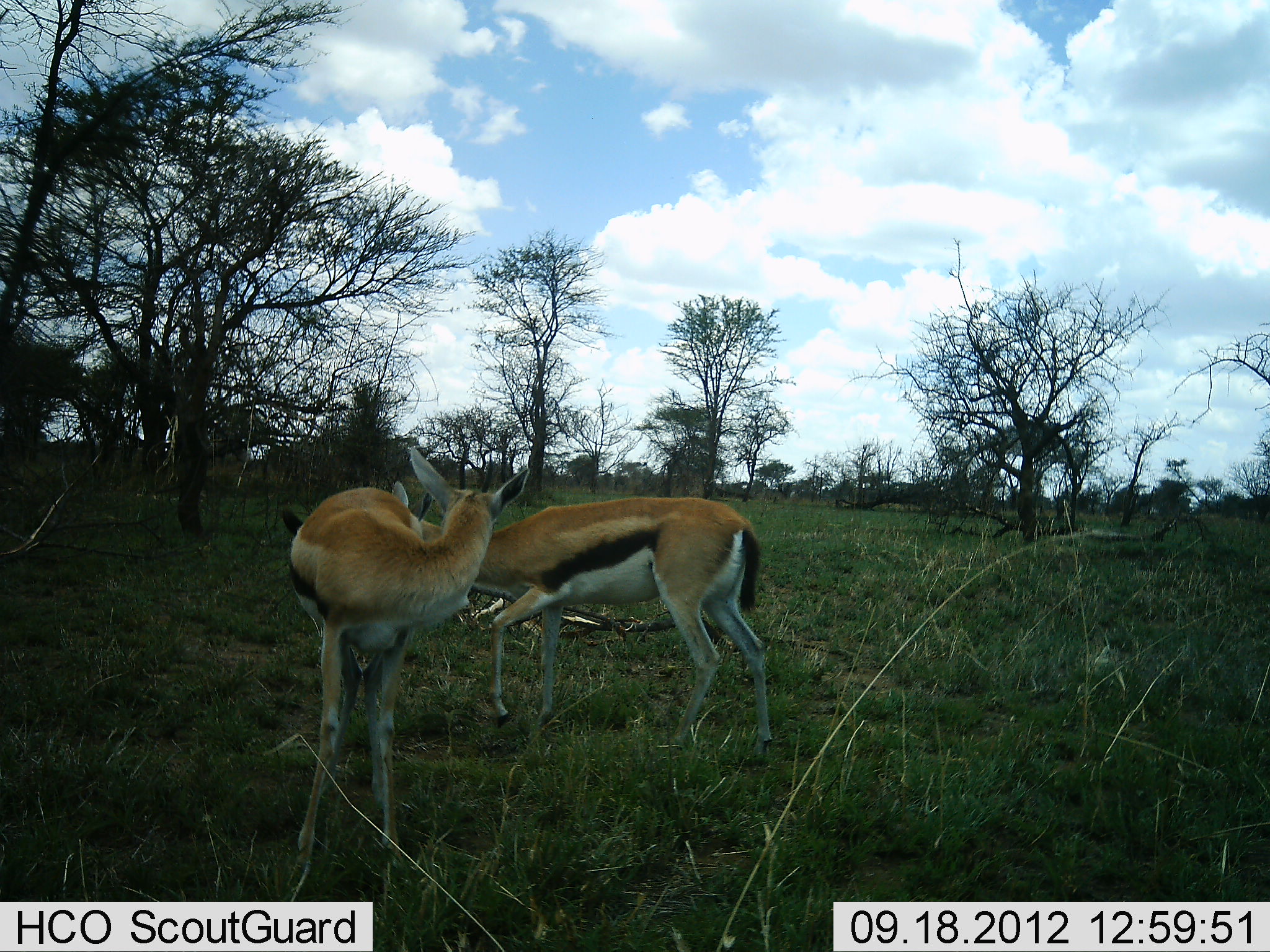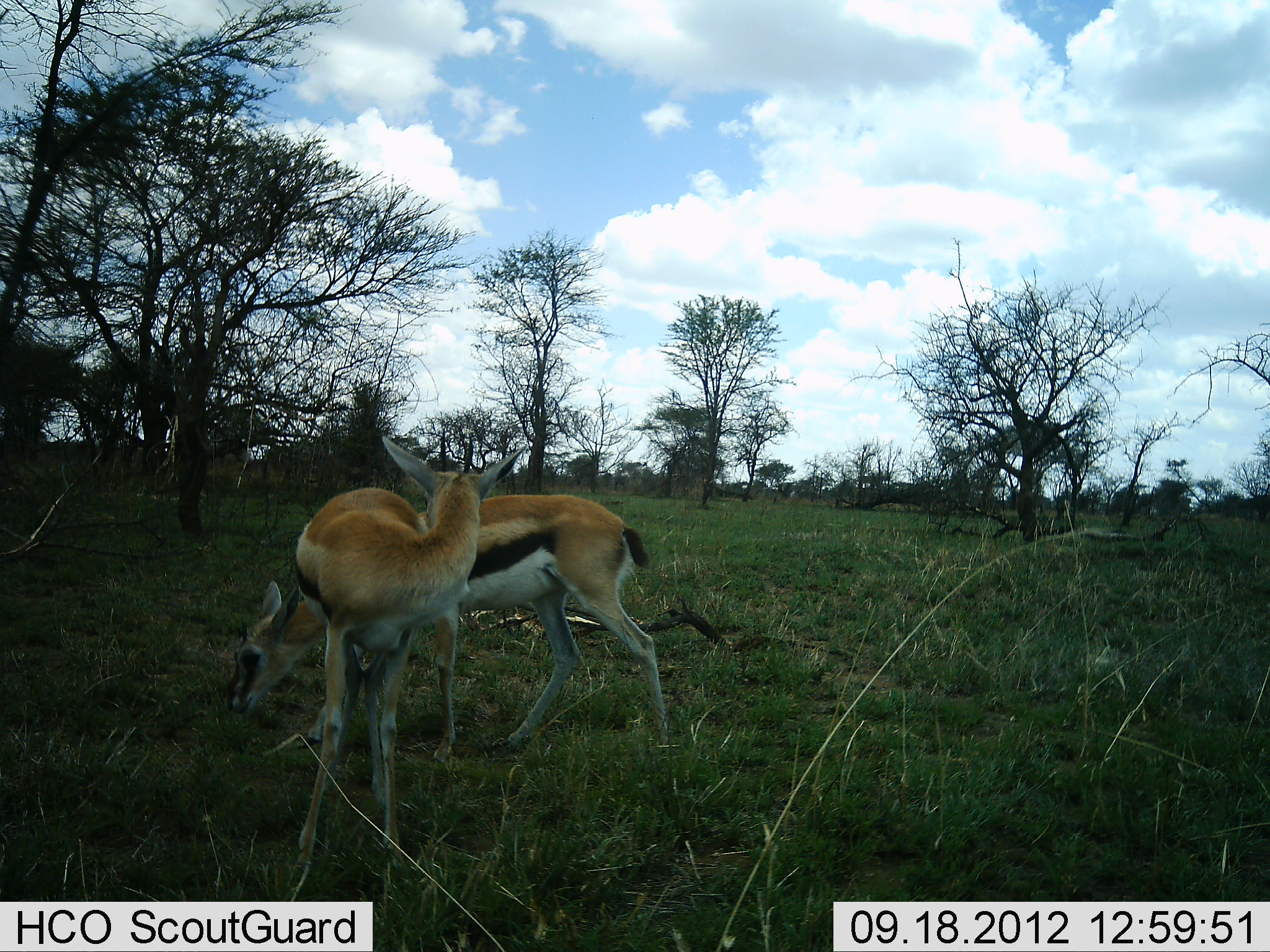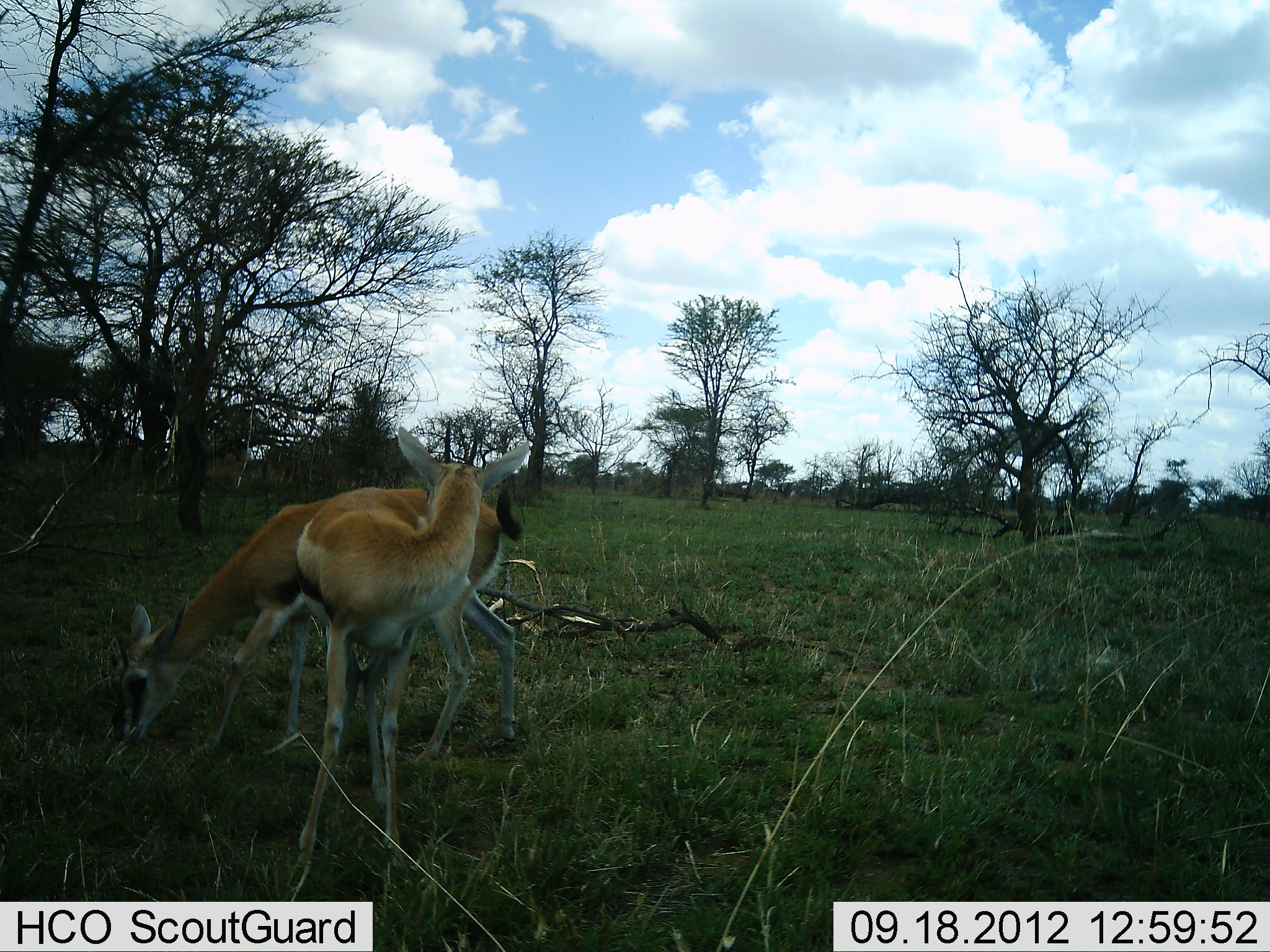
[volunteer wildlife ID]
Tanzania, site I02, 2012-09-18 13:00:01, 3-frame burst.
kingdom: Animalia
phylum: Chordata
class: Mammalia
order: Artiodactyla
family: Bovidae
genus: Eudorcas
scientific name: Eudorcas thomsonii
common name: thomson's gazelle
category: gazellethomsons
Gazellethomsons (thomson's gazelle) (Eudorcas thomsonii), count 2. Behavior (volunteer vote fractions): standing 90%, resting 10%, moving 30%, interacting 0%. Young present (vote fraction): 0%. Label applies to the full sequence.